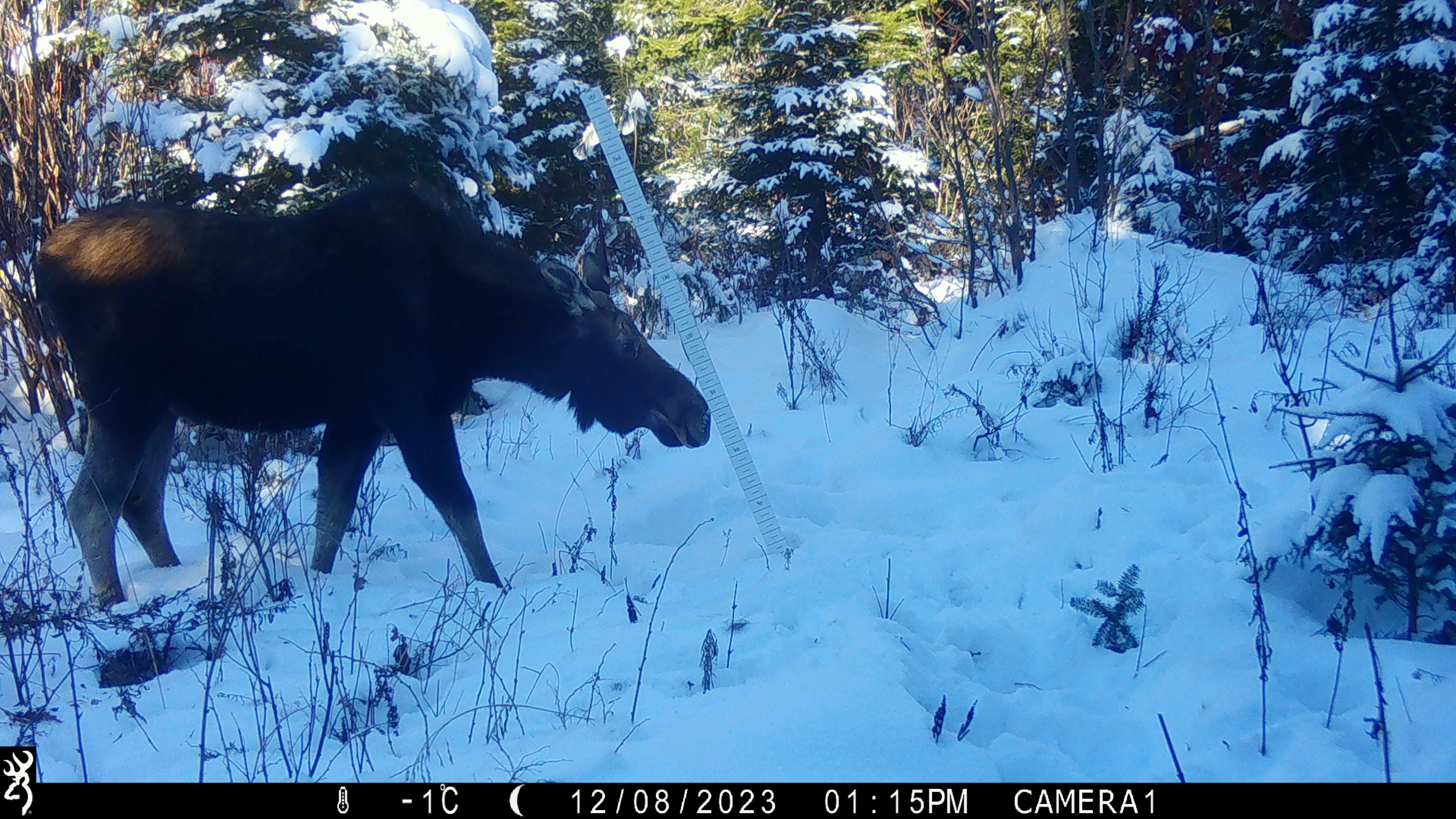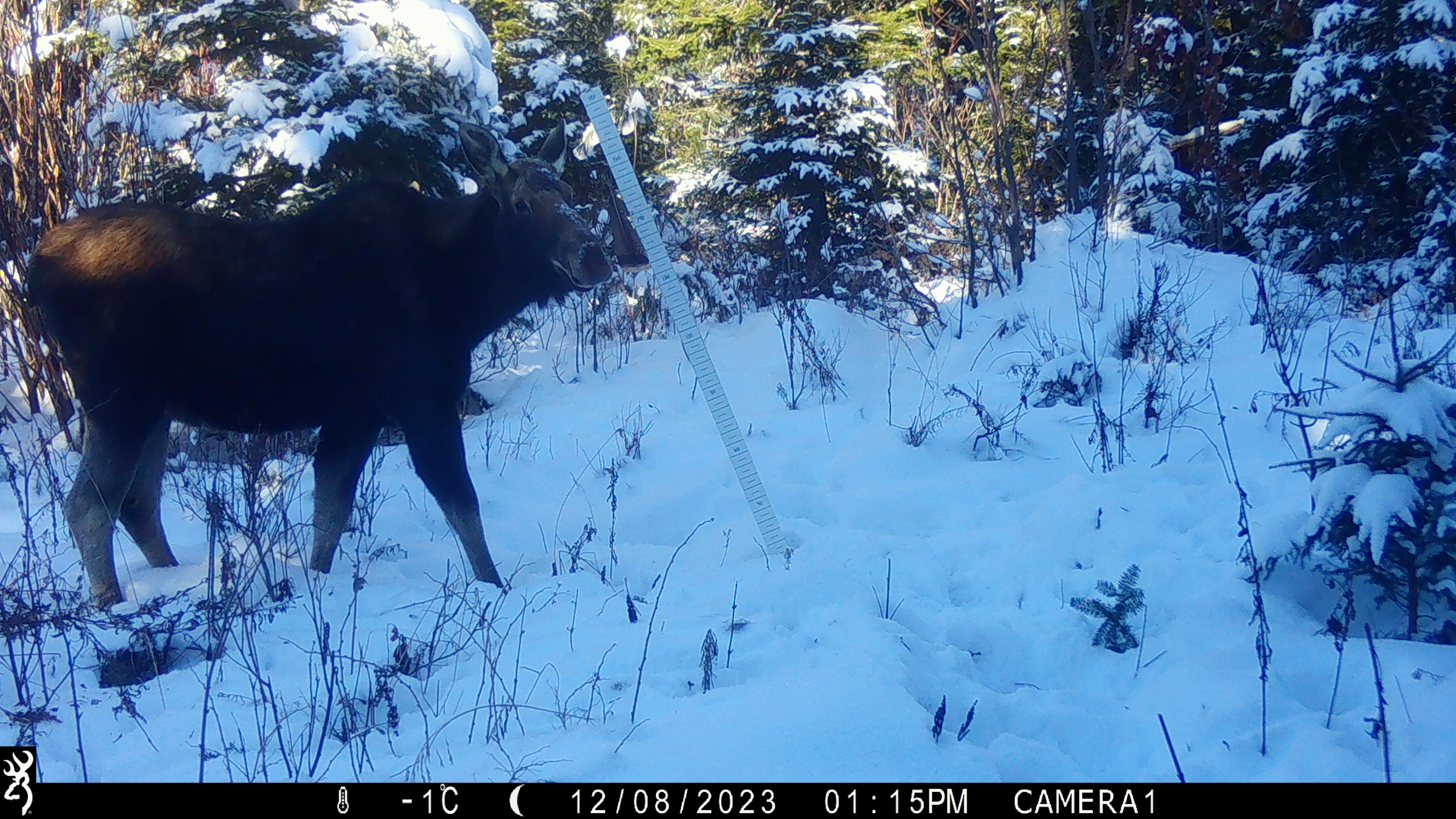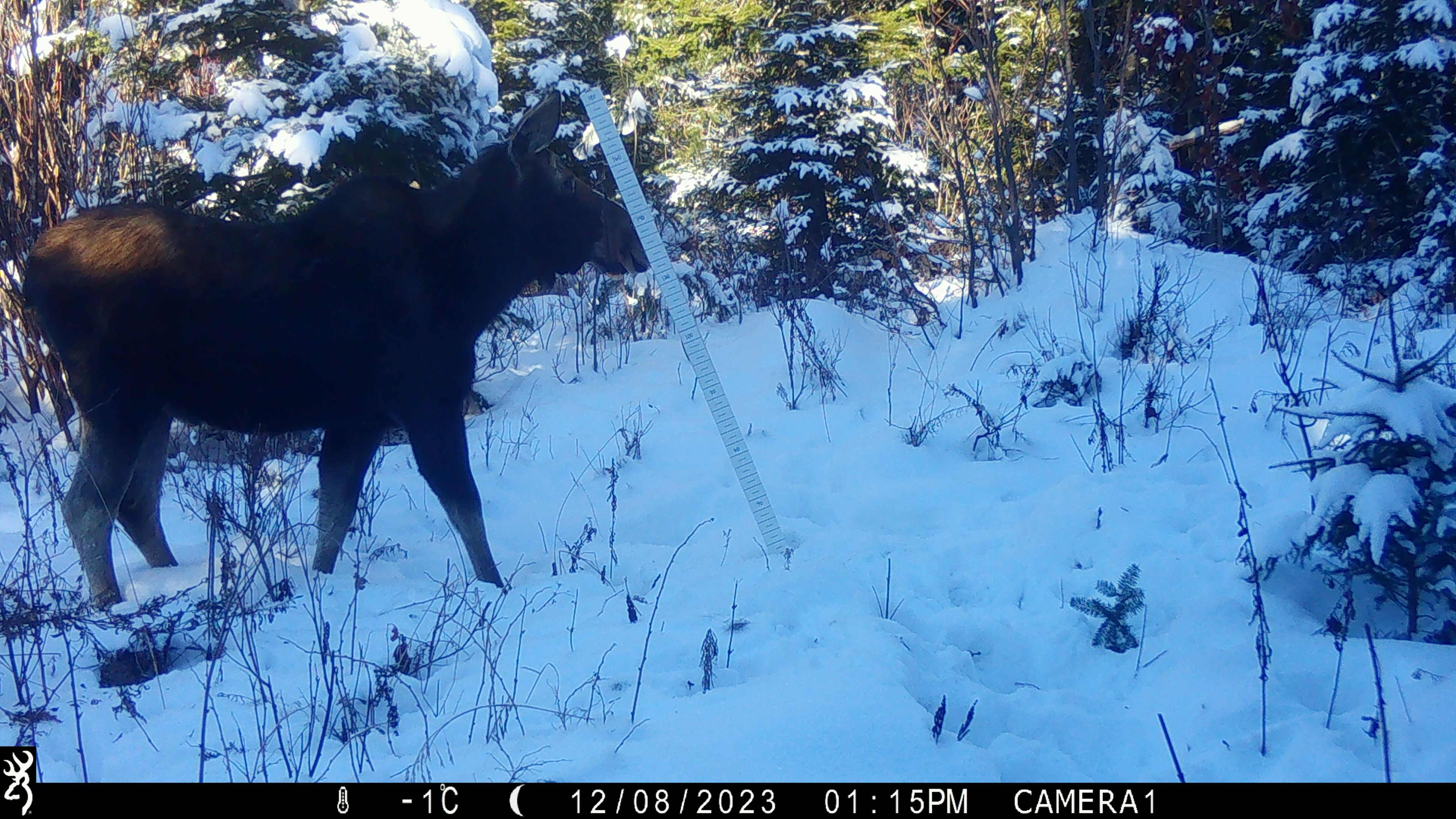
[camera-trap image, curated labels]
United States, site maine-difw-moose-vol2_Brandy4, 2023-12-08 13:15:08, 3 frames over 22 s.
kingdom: Animalia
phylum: Chordata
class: Mammalia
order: Artiodactyla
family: Cervidae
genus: Alces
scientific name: Alces alces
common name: moose